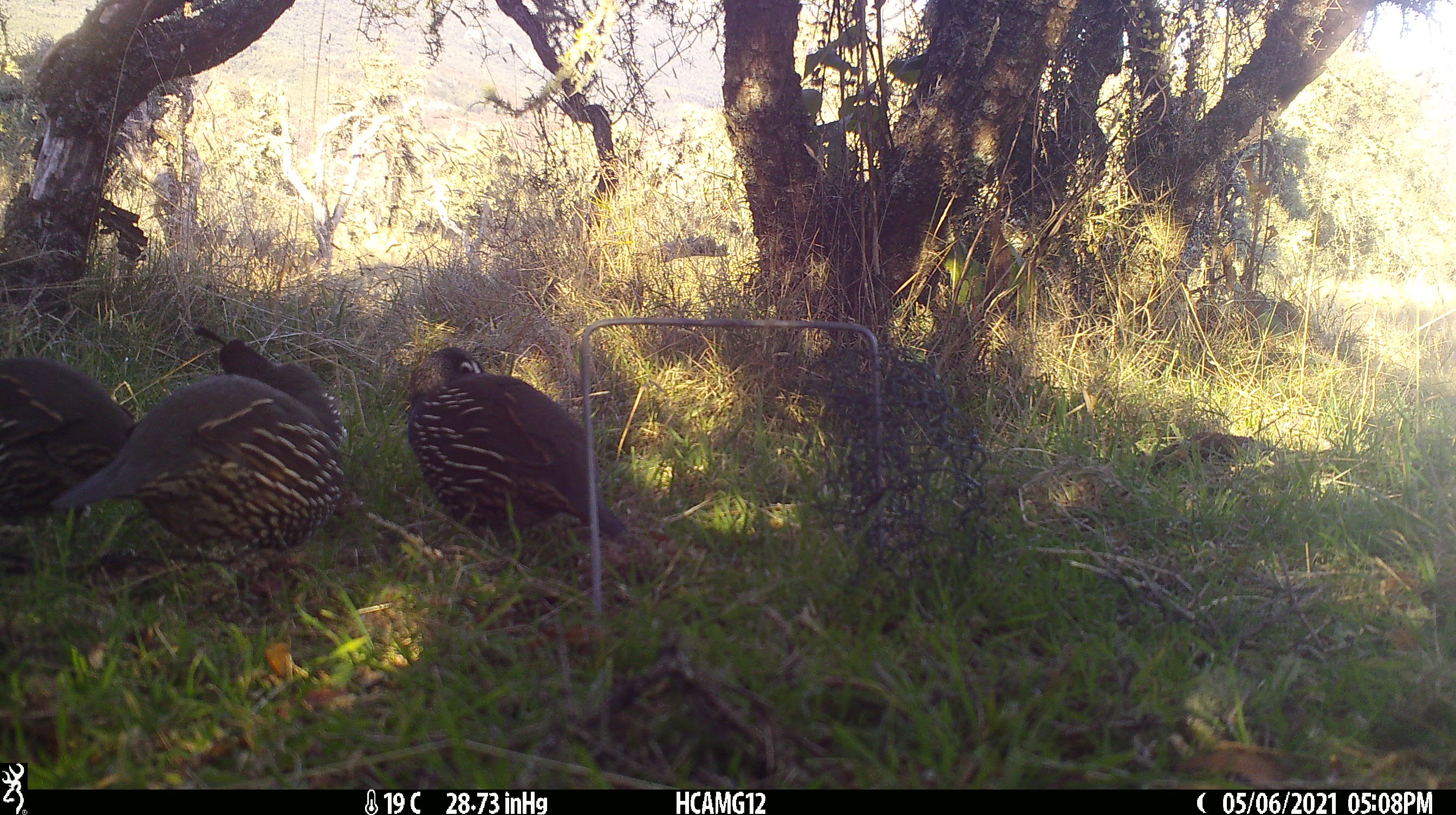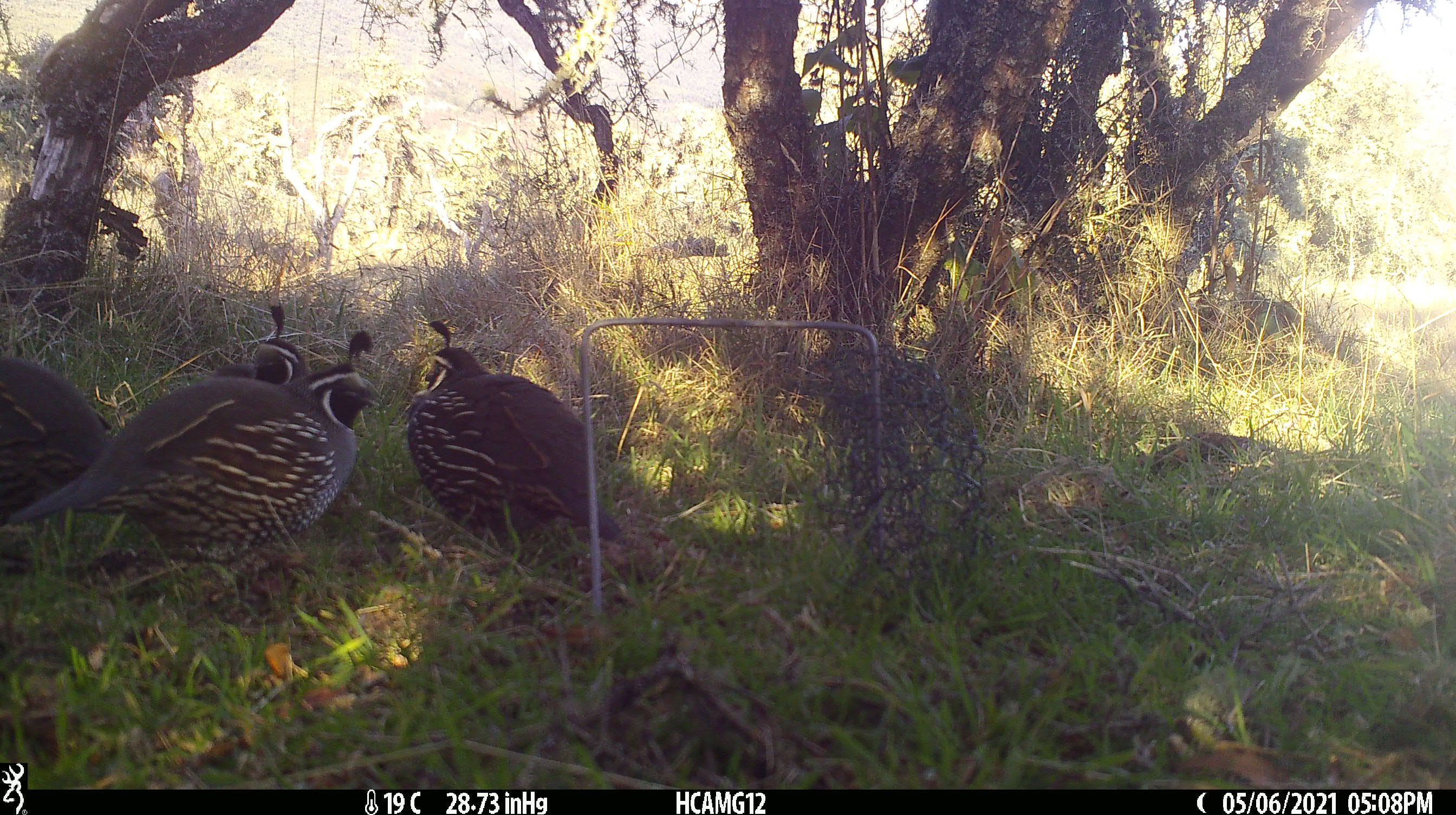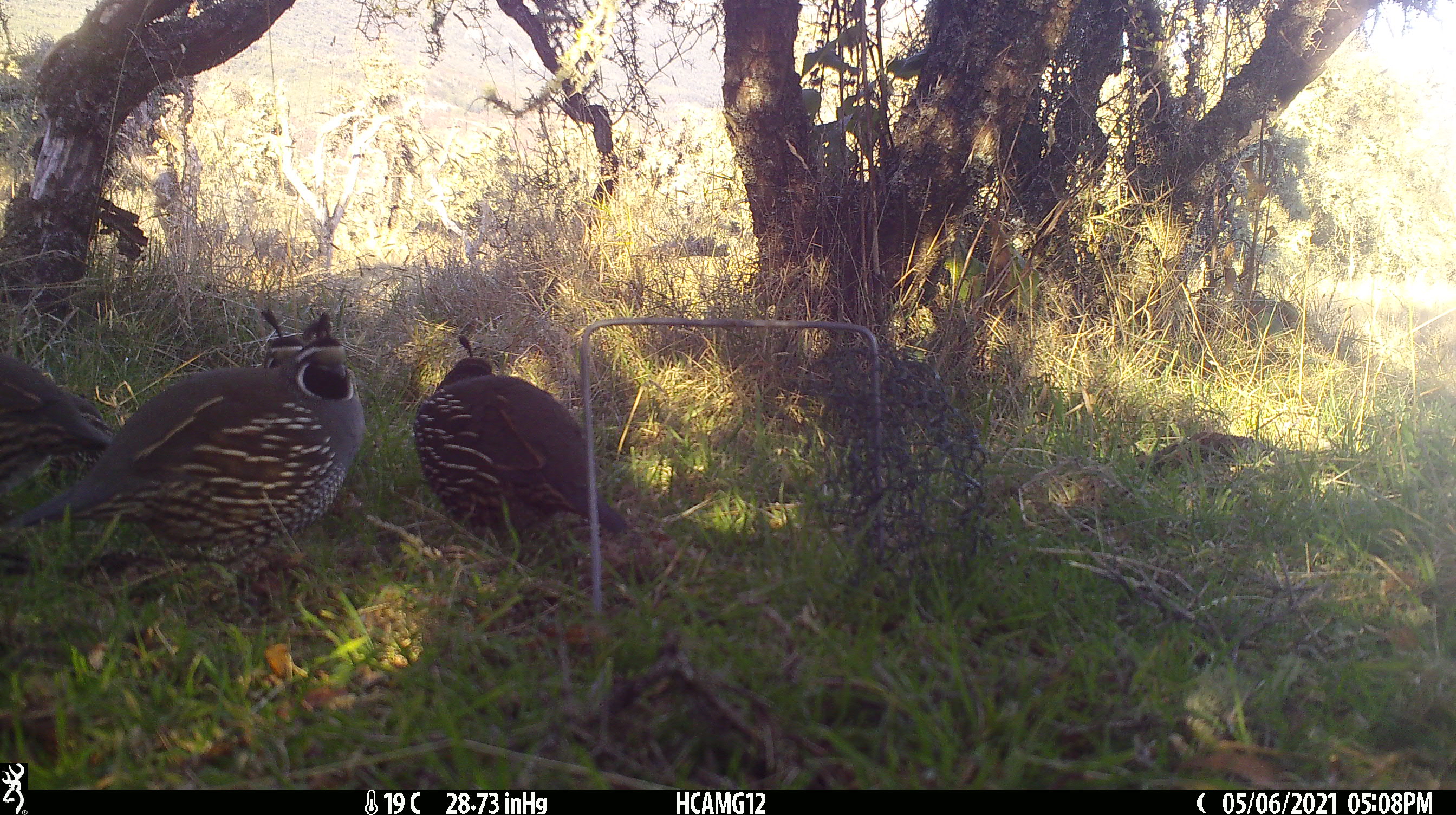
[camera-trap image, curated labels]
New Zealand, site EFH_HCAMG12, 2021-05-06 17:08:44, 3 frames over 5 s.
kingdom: Animalia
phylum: Chordata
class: Aves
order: Galliformes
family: Odontophoridae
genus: Callipepla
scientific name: Callipepla californica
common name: california quail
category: quail california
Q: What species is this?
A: Quail california (california quail) (Callipepla californica).